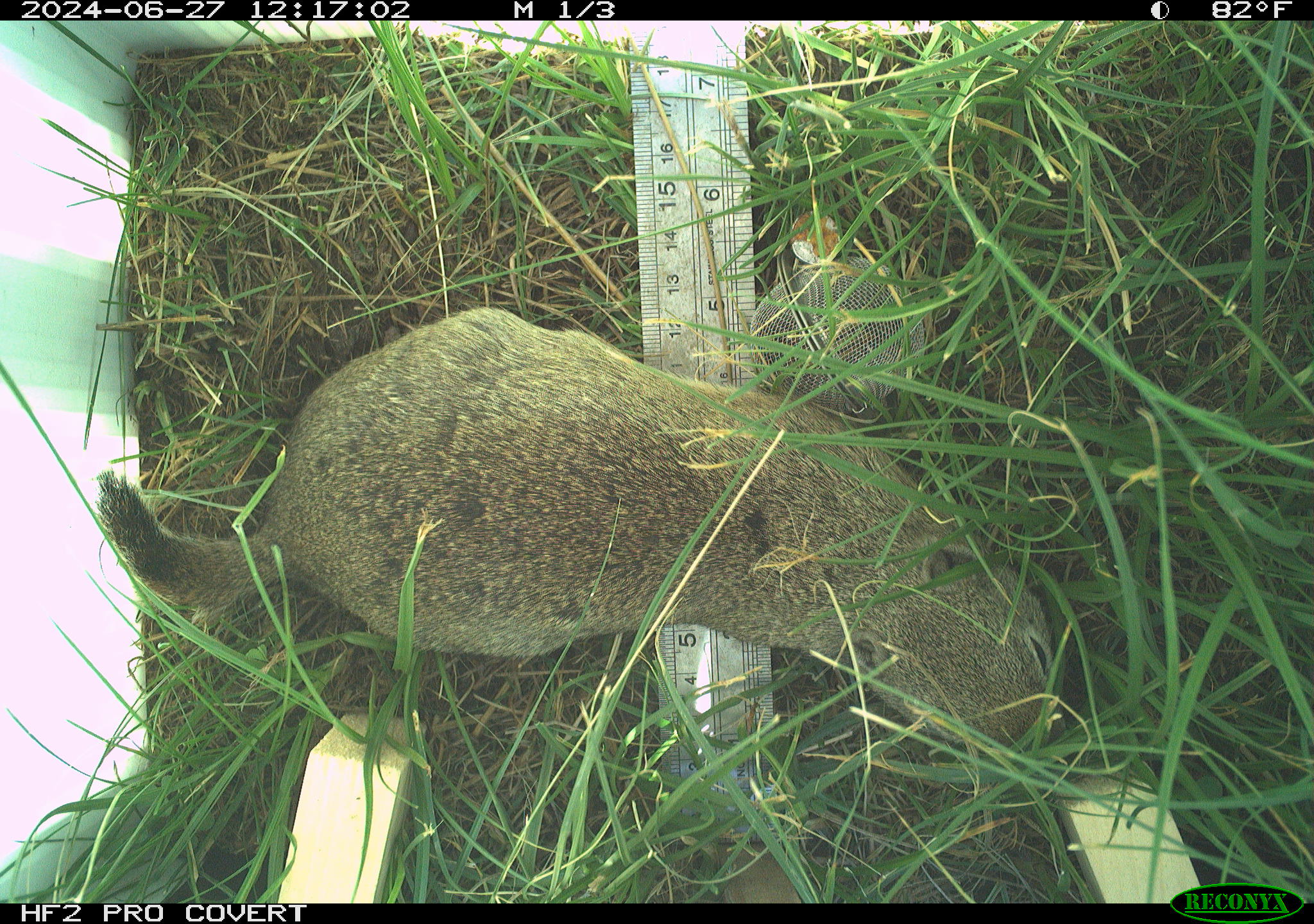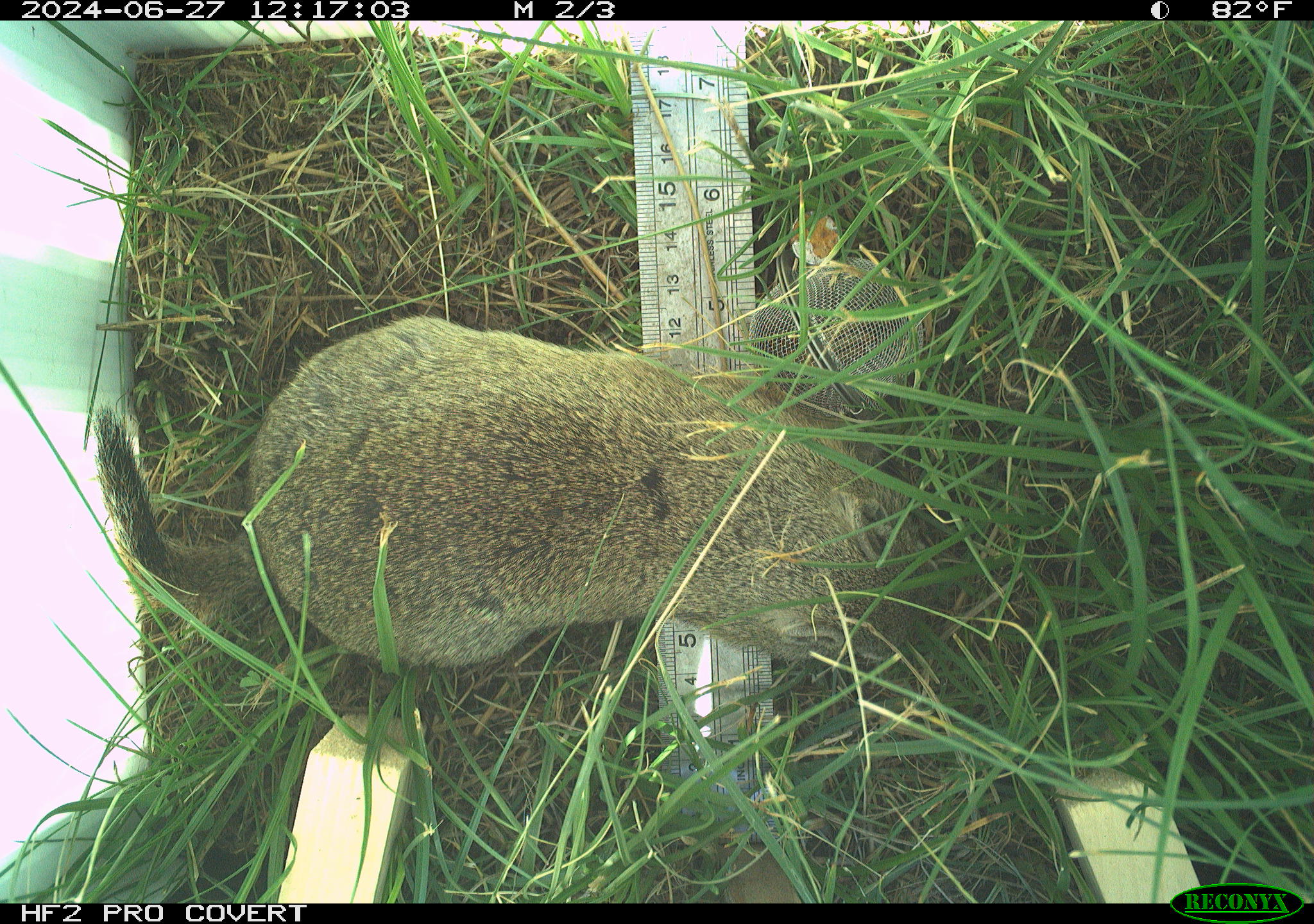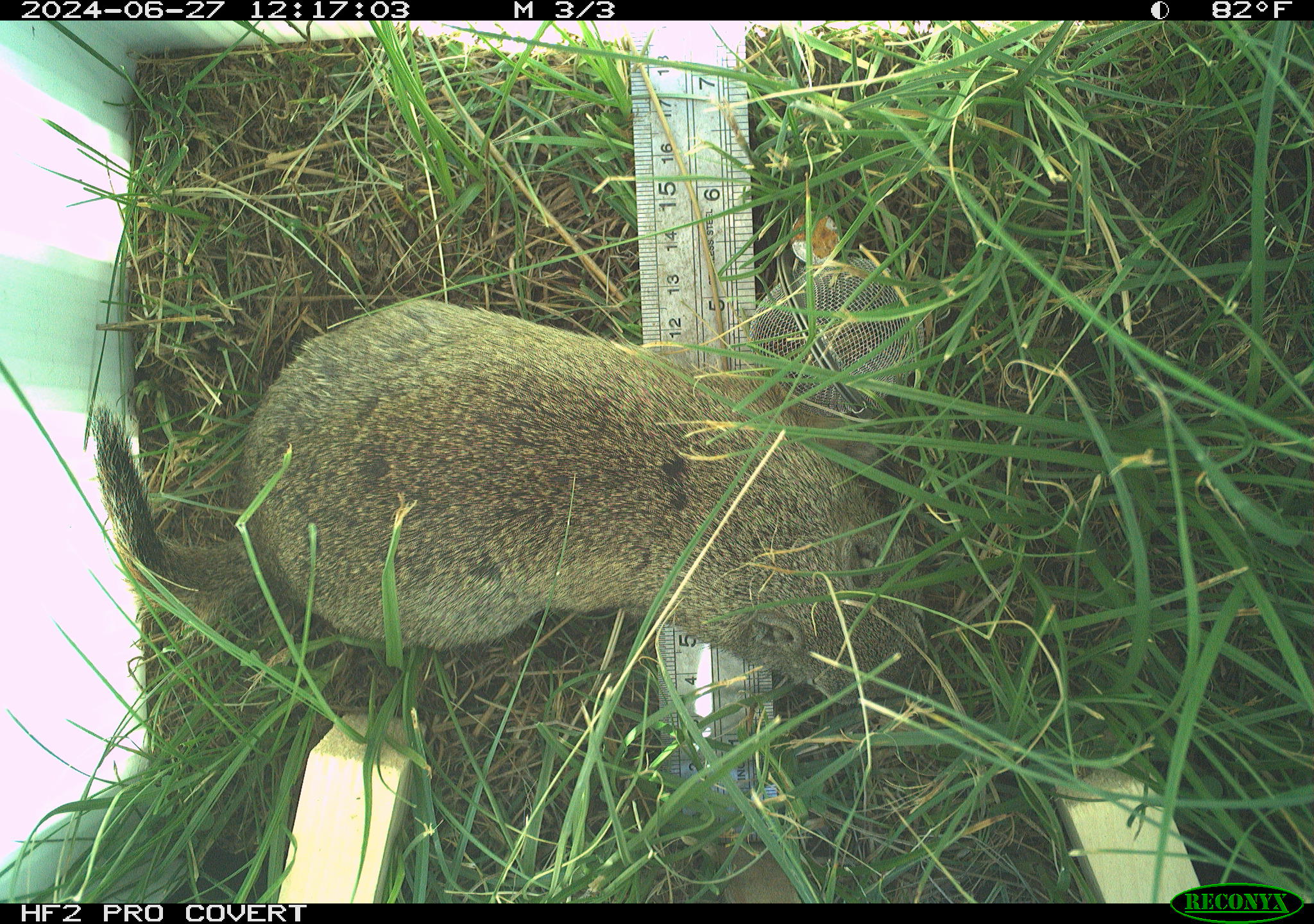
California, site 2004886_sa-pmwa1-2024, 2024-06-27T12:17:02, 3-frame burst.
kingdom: Animalia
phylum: Chordata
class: Mammalia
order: Rodentia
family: Sciuridae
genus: Urocitellus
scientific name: Urocitellus beldingi beldingi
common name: belding's ground squirrel